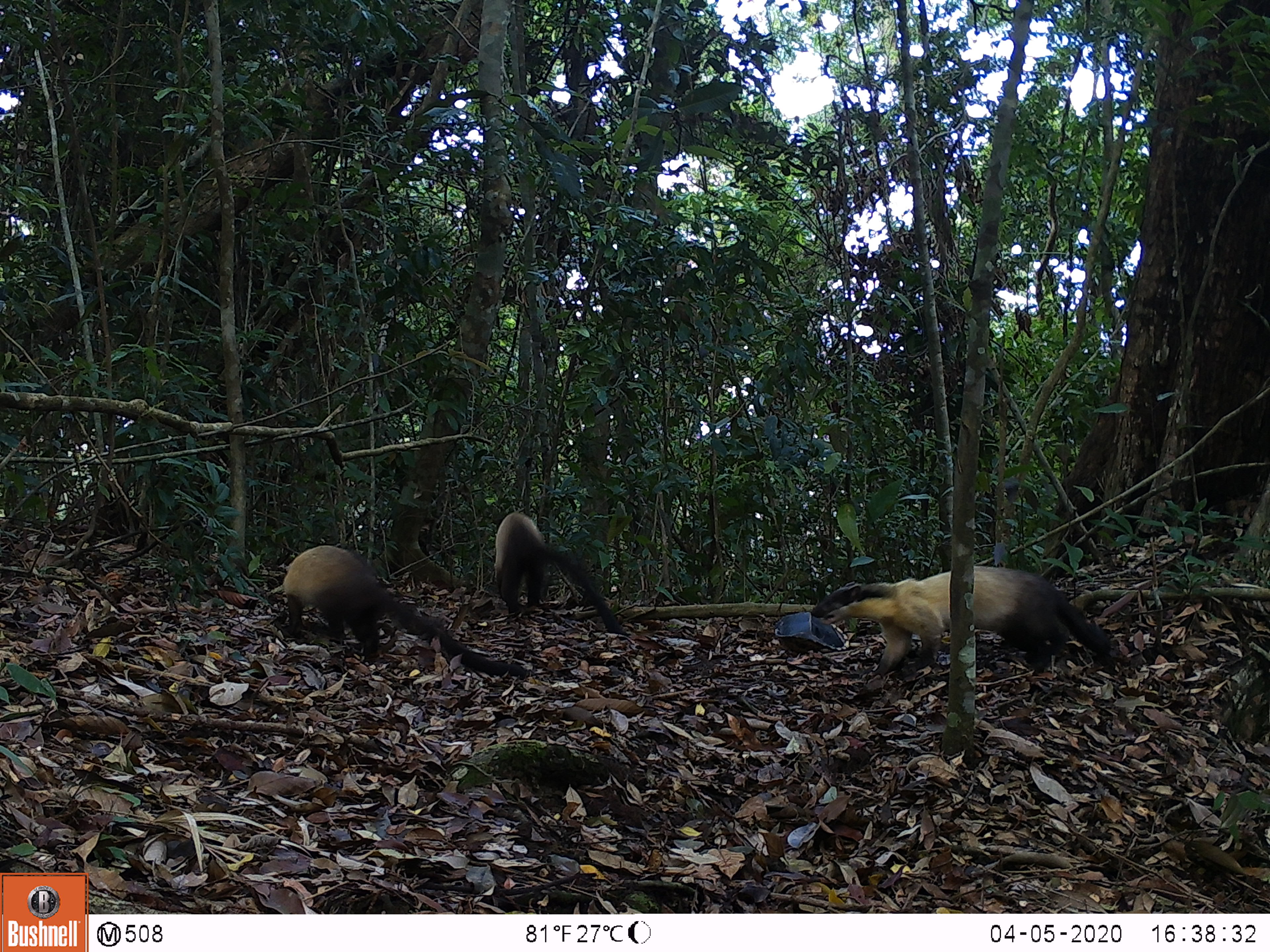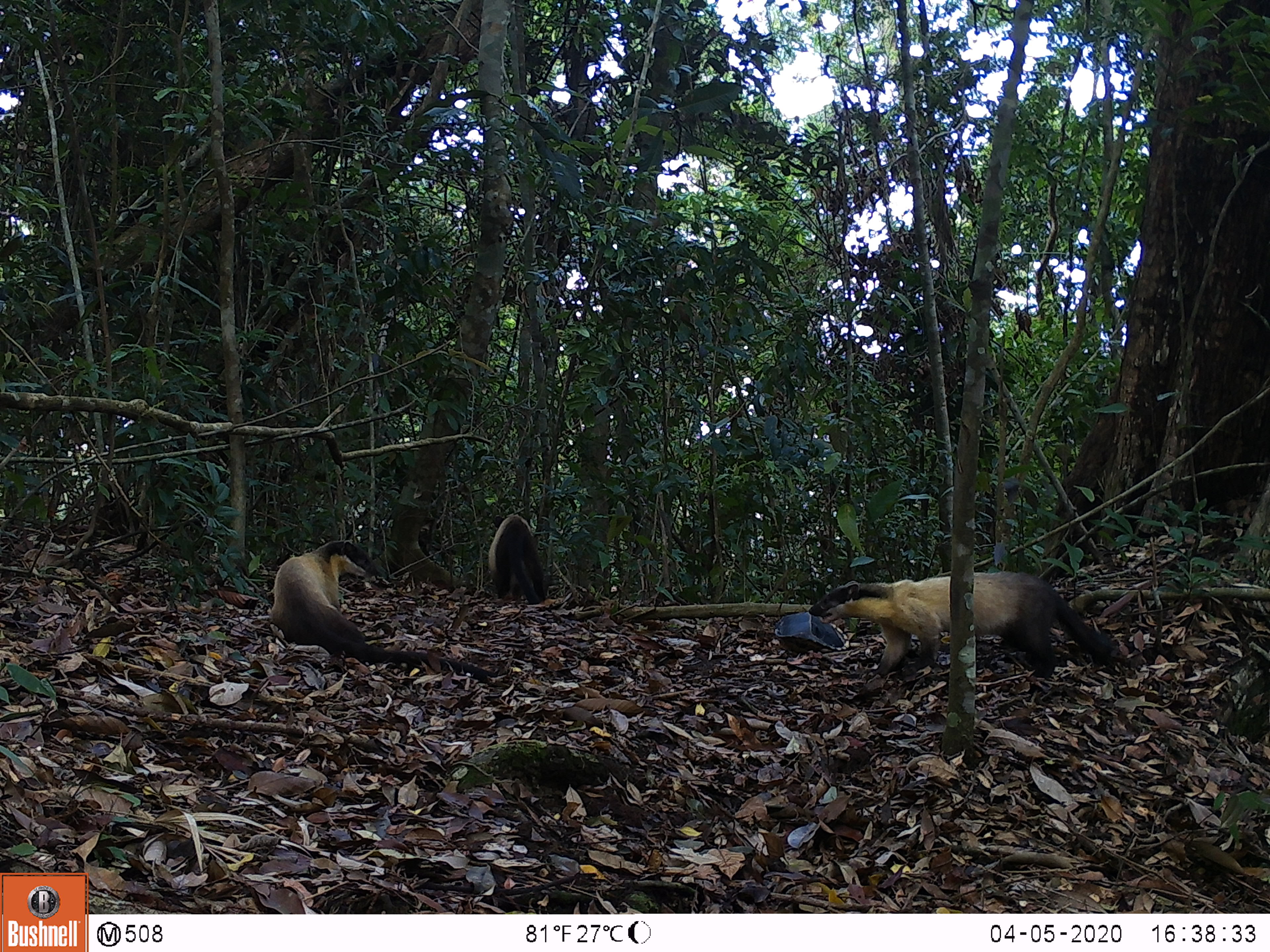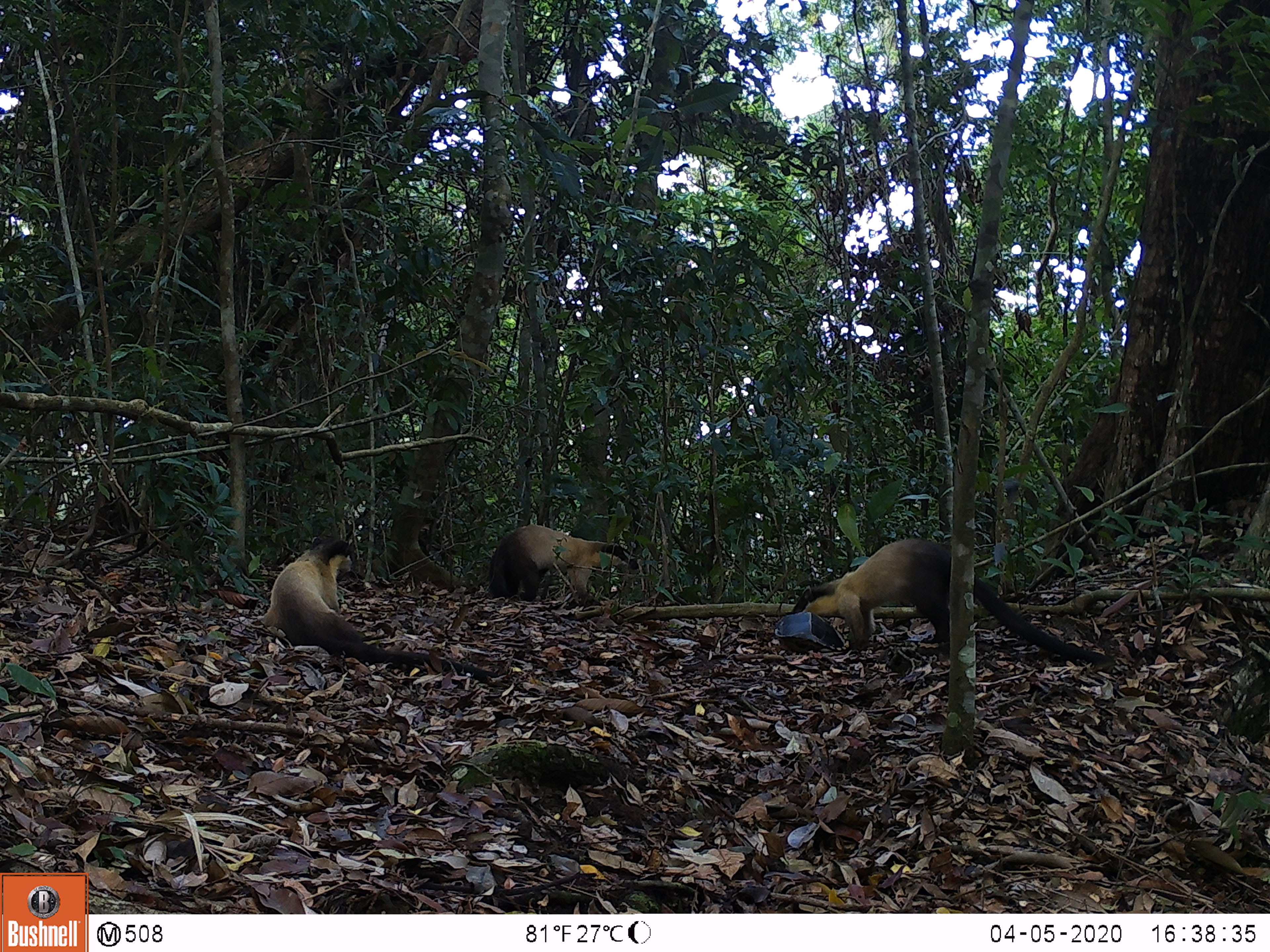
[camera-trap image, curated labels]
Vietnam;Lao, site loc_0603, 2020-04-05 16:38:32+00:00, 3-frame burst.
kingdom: Animalia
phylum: Chordata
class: Mammalia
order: Carnivora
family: Mustelidae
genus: Martes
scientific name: Martes flavigula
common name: yellow-throated marten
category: yellow throated marten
Yellow throated marten (yellow-throated marten) (Martes flavigula). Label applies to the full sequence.